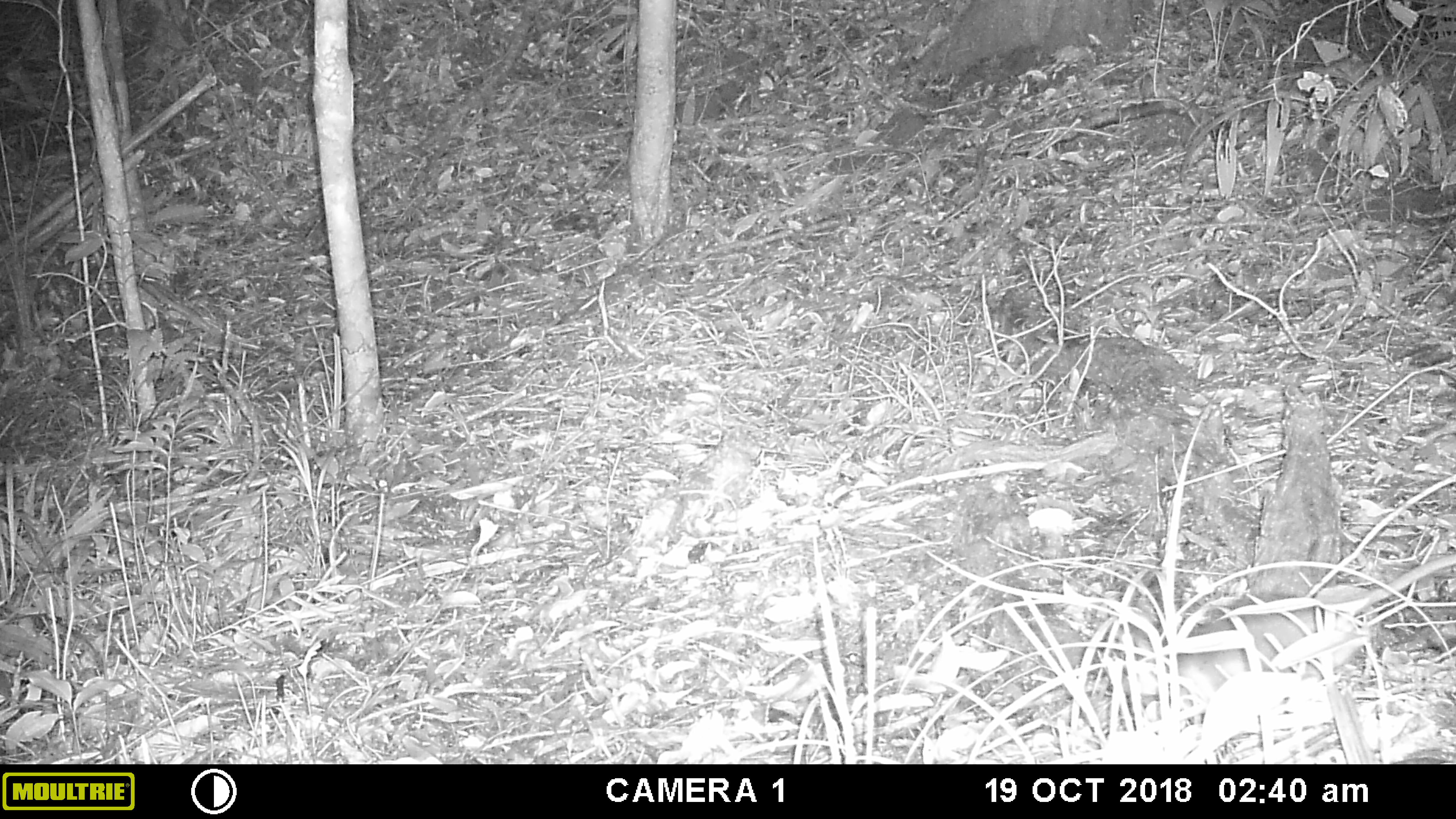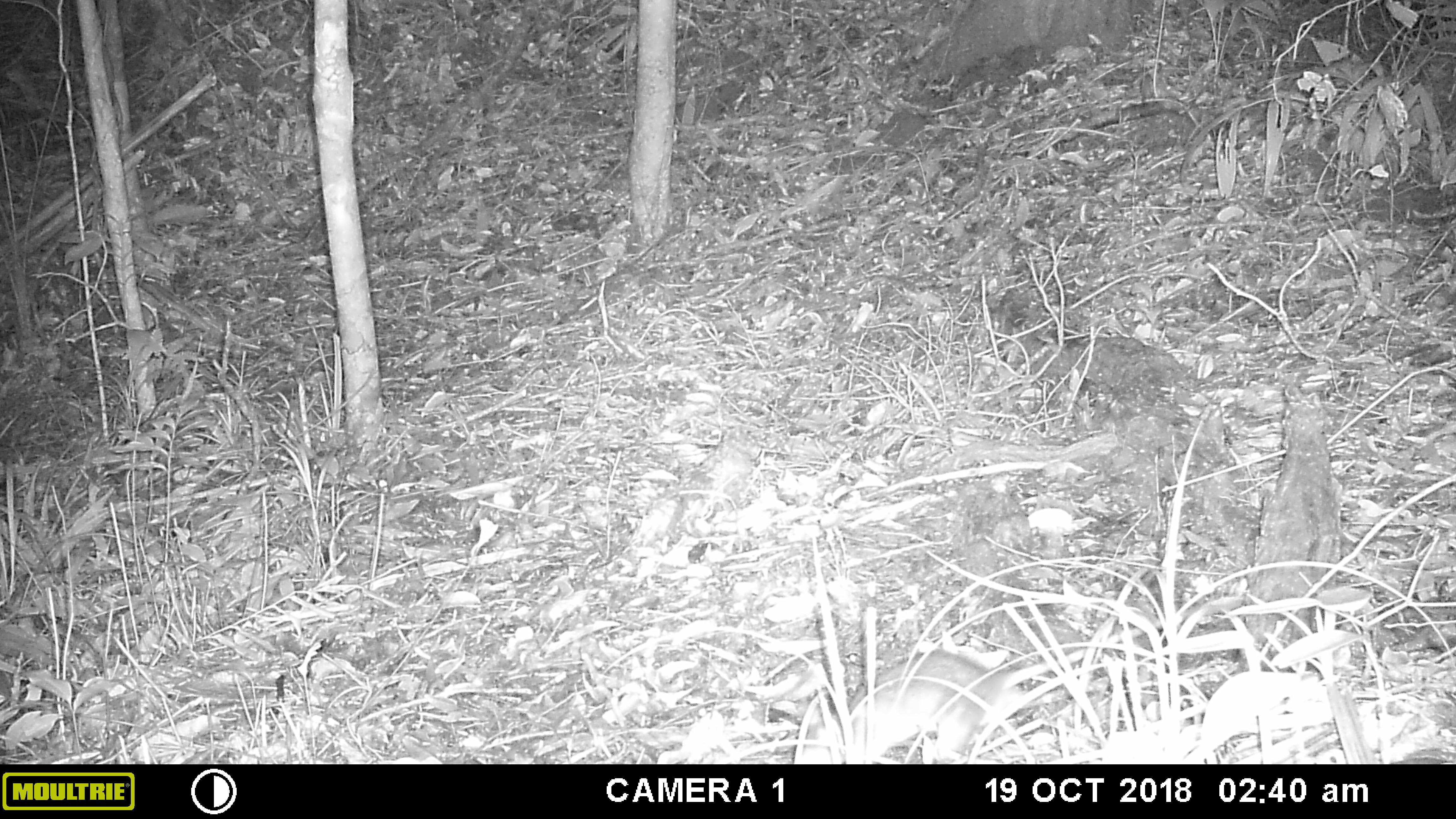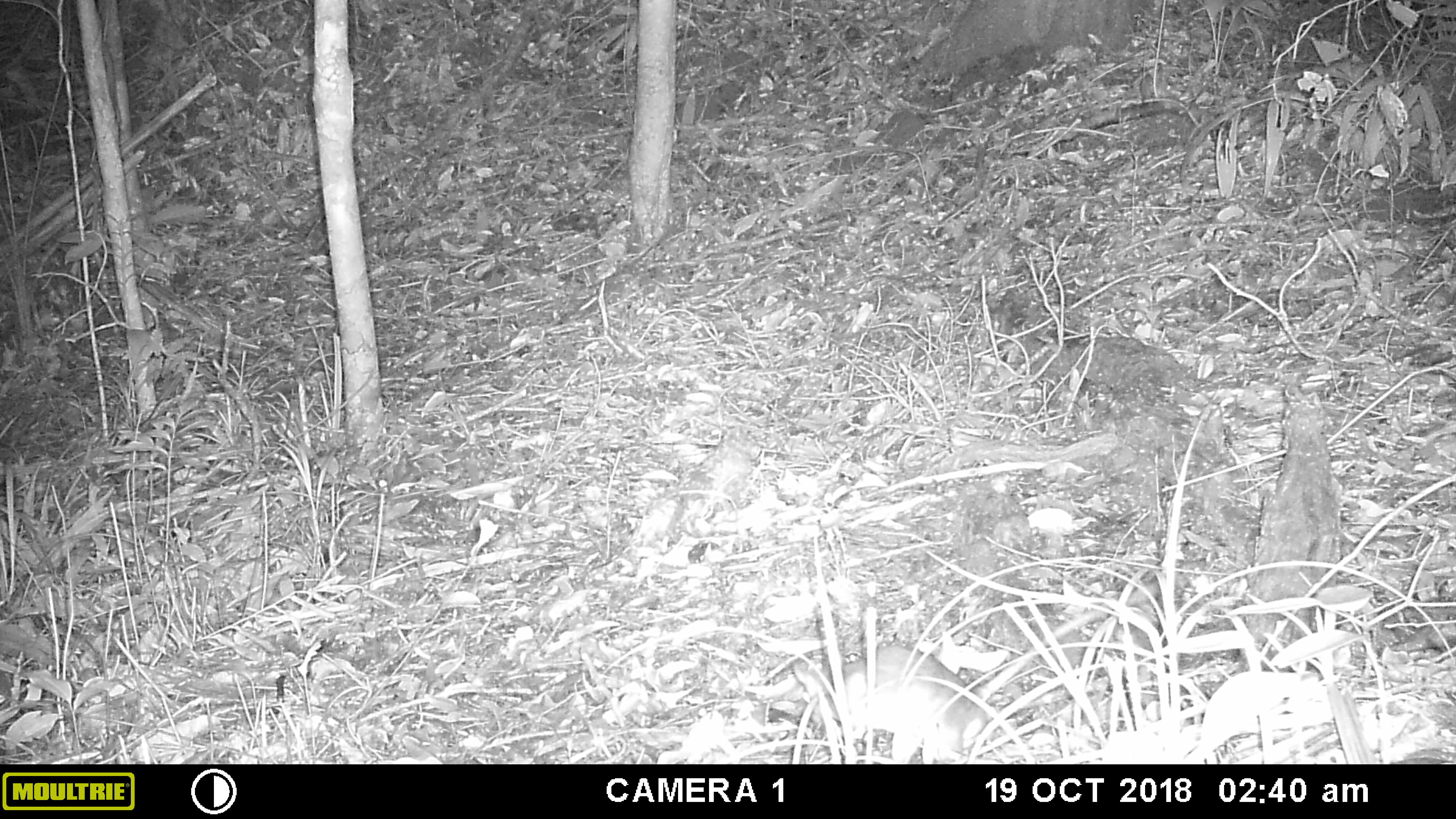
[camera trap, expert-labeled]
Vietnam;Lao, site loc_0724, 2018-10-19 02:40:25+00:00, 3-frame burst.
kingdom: Animalia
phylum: Chordata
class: Mammalia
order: Rodentia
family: Muridae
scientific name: Muridae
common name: old-world mice and rats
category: unidentified murid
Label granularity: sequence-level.